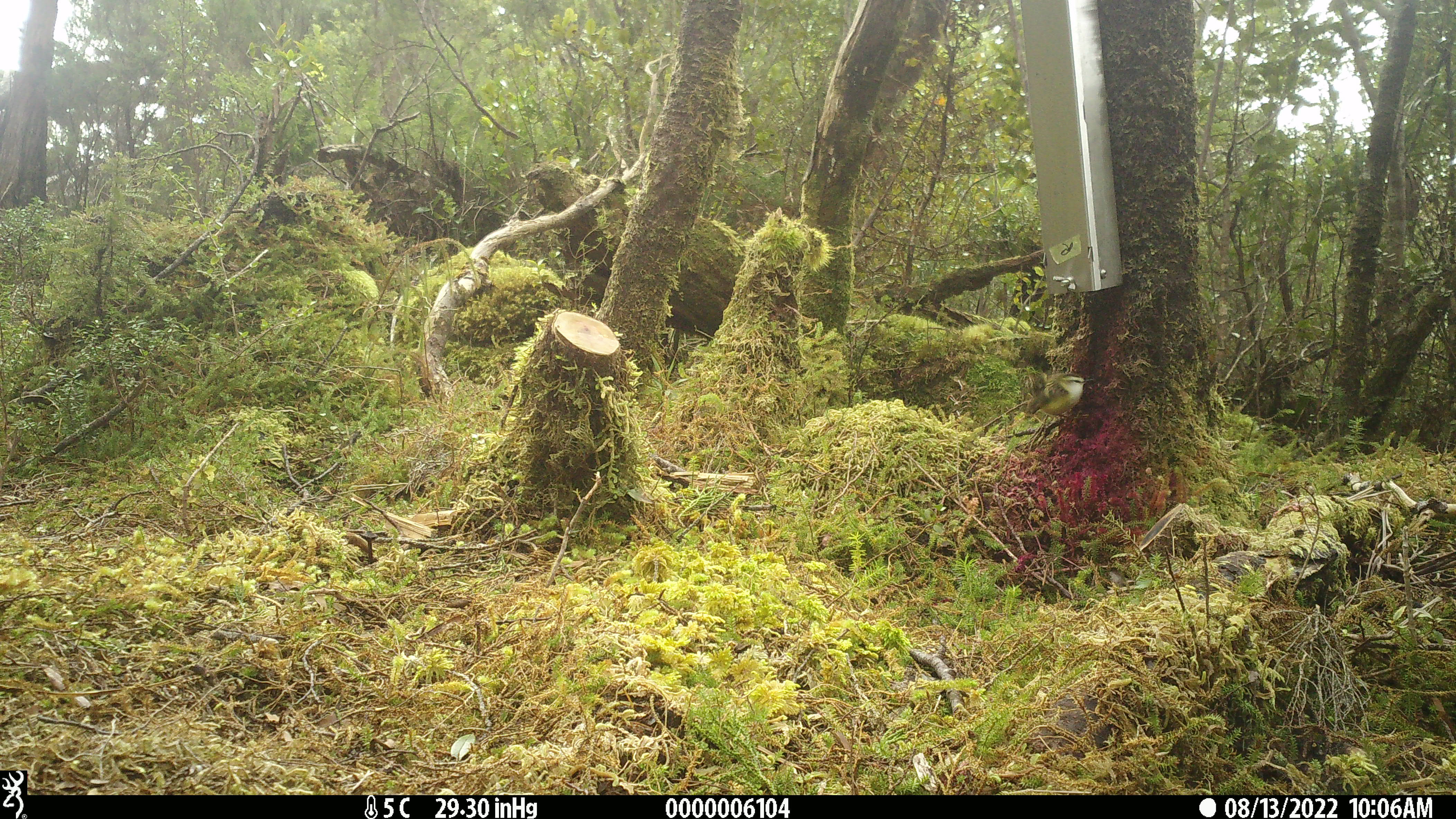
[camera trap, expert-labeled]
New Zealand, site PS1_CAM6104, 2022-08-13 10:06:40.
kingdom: Animalia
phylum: Chordata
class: Aves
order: Passeriformes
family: Acanthisittidae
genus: Acanthisitta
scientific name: Acanthisitta chloris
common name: rifleman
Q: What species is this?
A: Rifleman (Acanthisitta chloris).